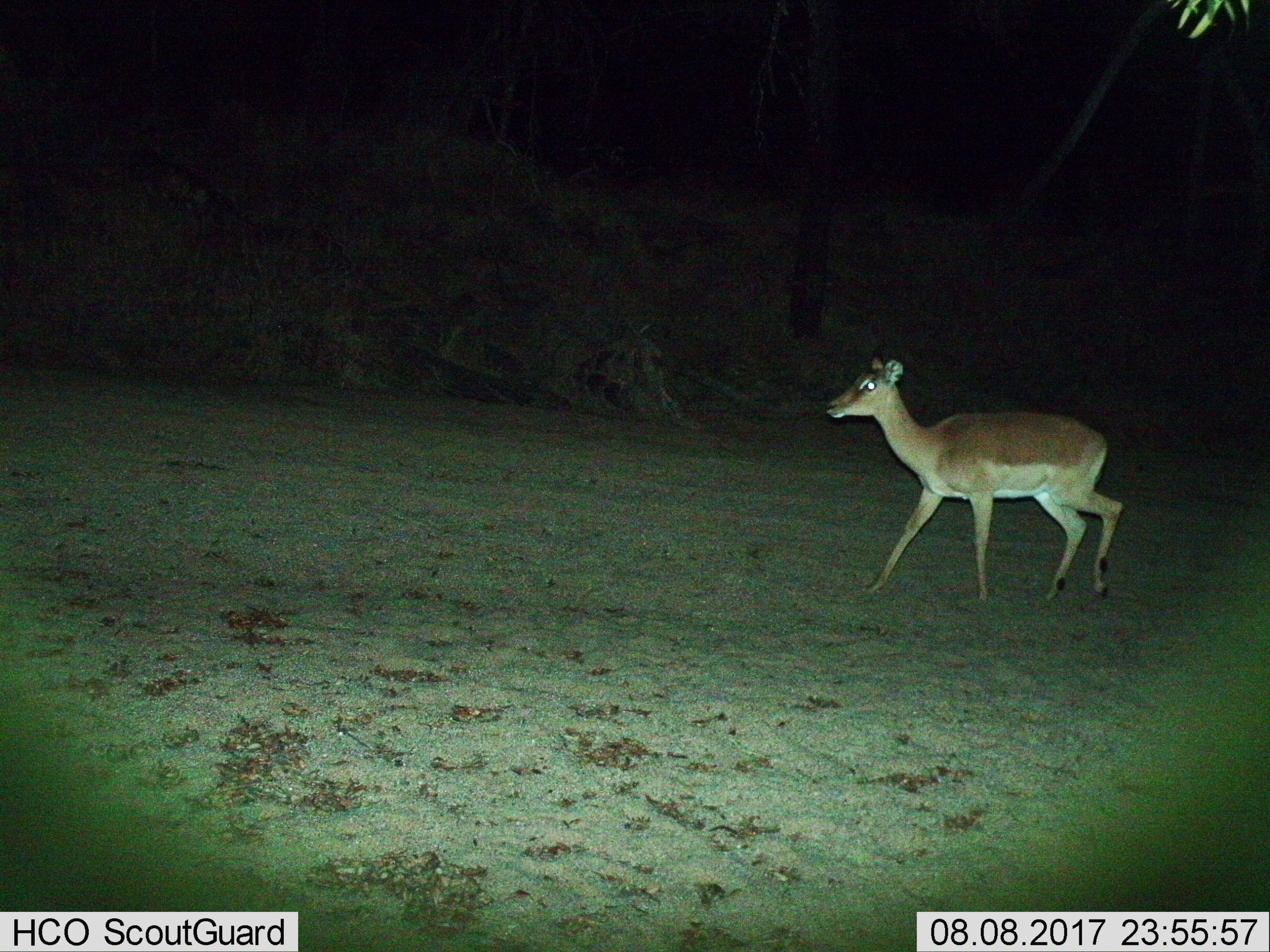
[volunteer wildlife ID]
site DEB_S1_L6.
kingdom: Animalia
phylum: Chordata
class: Mammalia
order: Artiodactyla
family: Bovidae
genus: Aepyceros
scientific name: Aepyceros melampus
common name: impala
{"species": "impala (Aepyceros melampus)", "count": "1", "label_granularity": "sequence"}